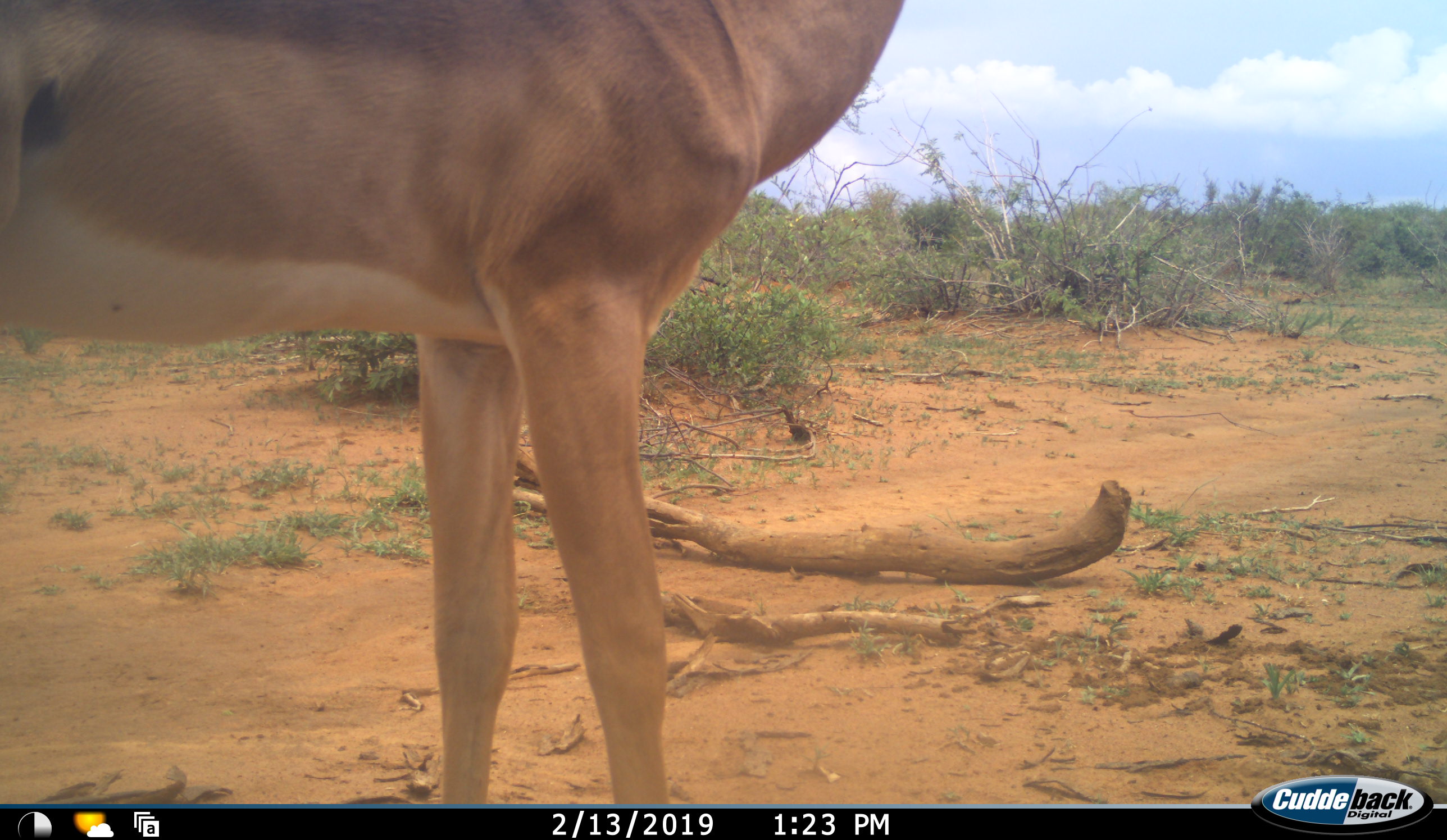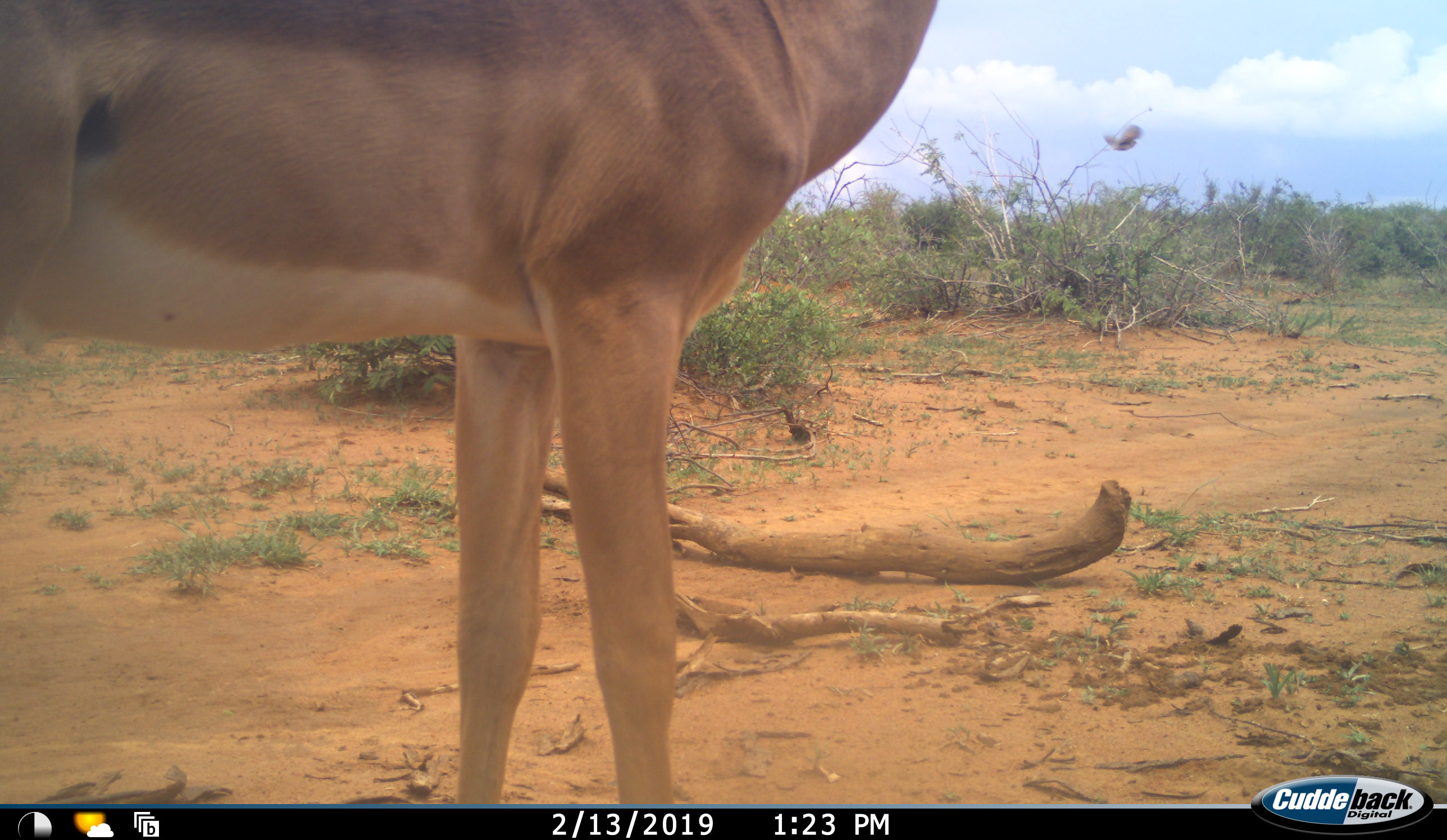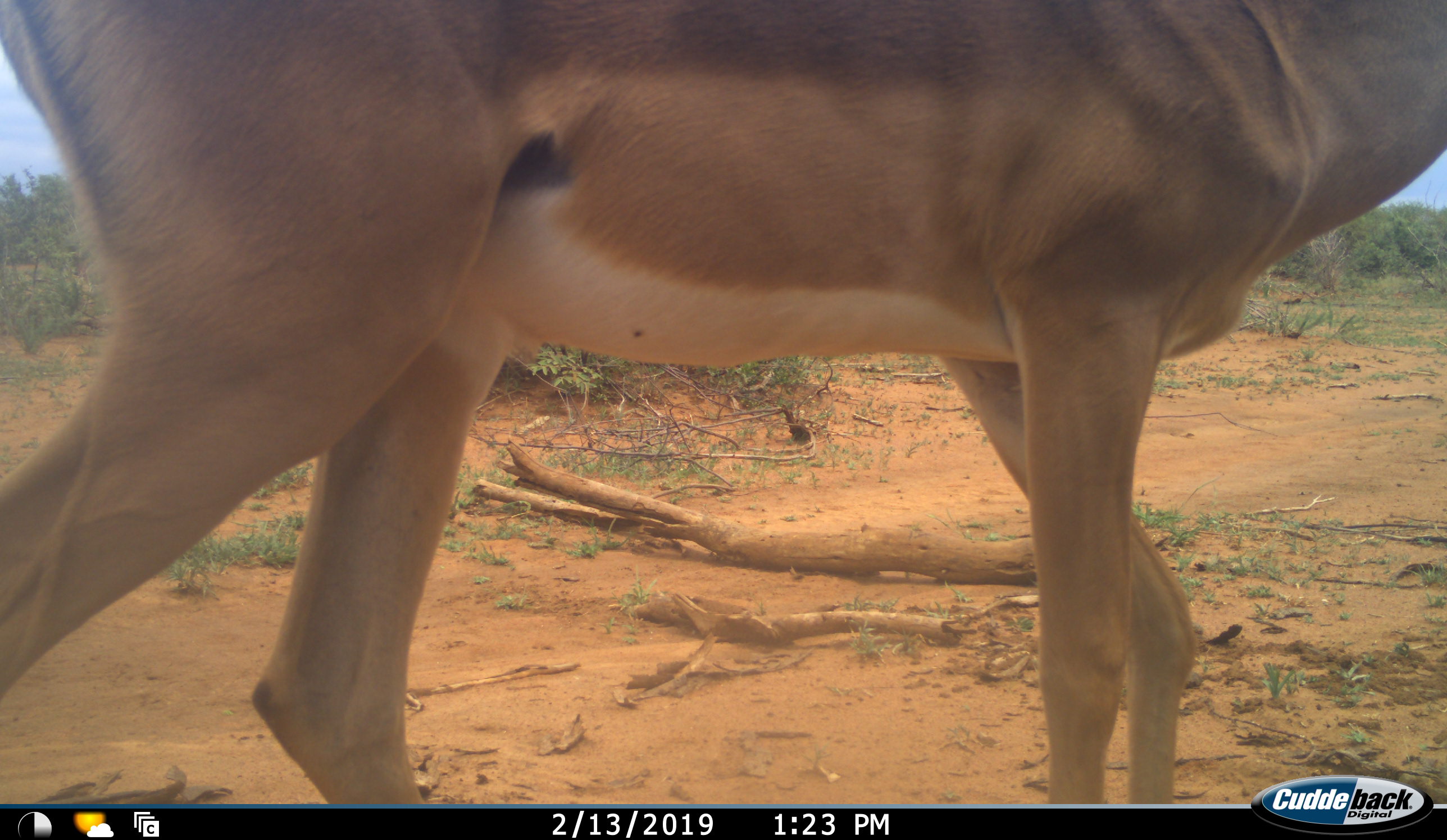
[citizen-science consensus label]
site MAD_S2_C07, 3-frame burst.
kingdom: Animalia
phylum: Chordata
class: Mammalia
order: Artiodactyla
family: Bovidae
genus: Aepyceros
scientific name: Aepyceros melampus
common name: impala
Impala (Aepyceros melampus), count 1. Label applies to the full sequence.